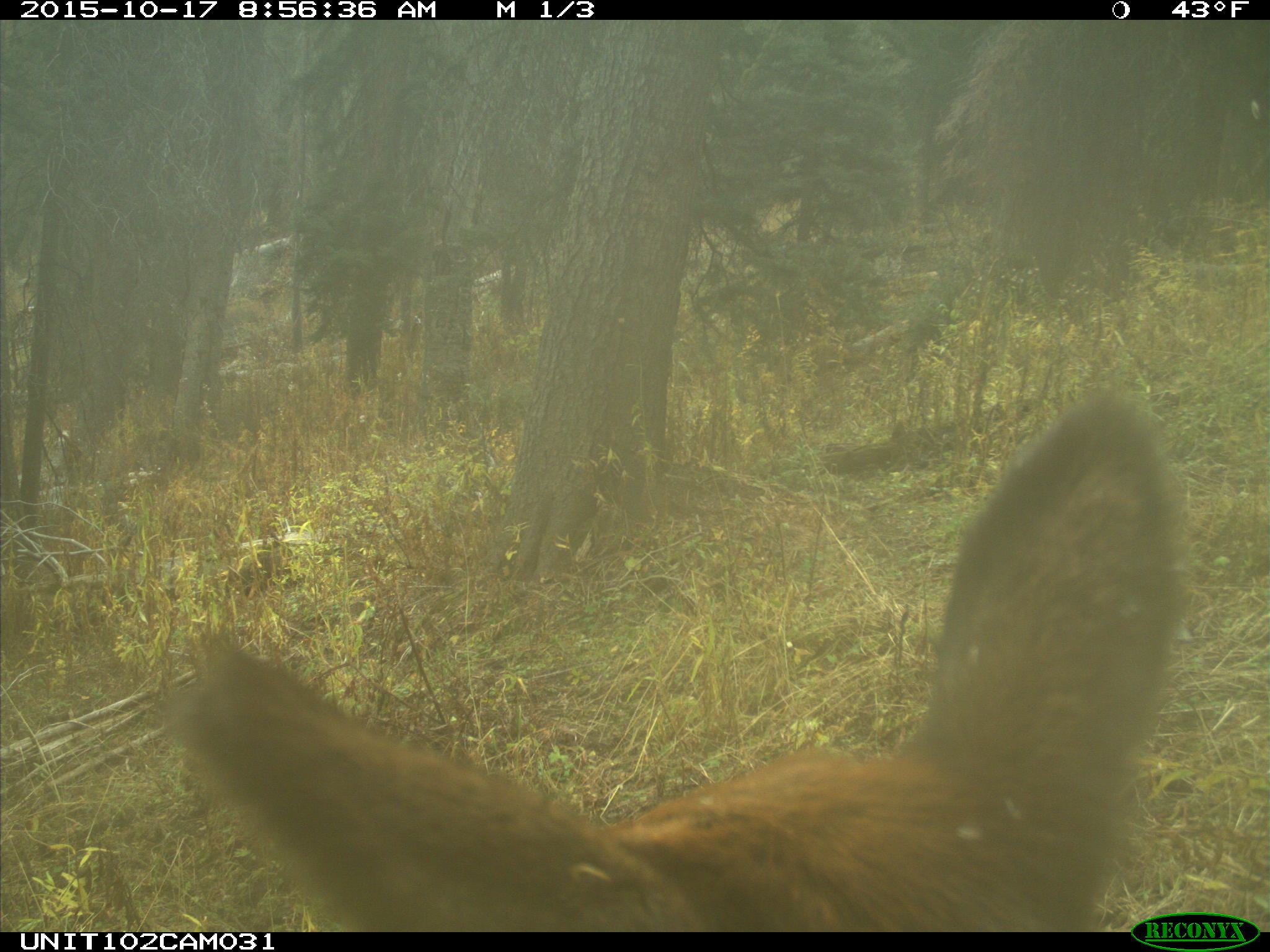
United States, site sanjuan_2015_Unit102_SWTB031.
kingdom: Animalia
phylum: Chordata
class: Mammalia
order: Artiodactyla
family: Cervidae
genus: Cervus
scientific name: Cervus elaphus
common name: red deer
Cervus elaphus (red deer).